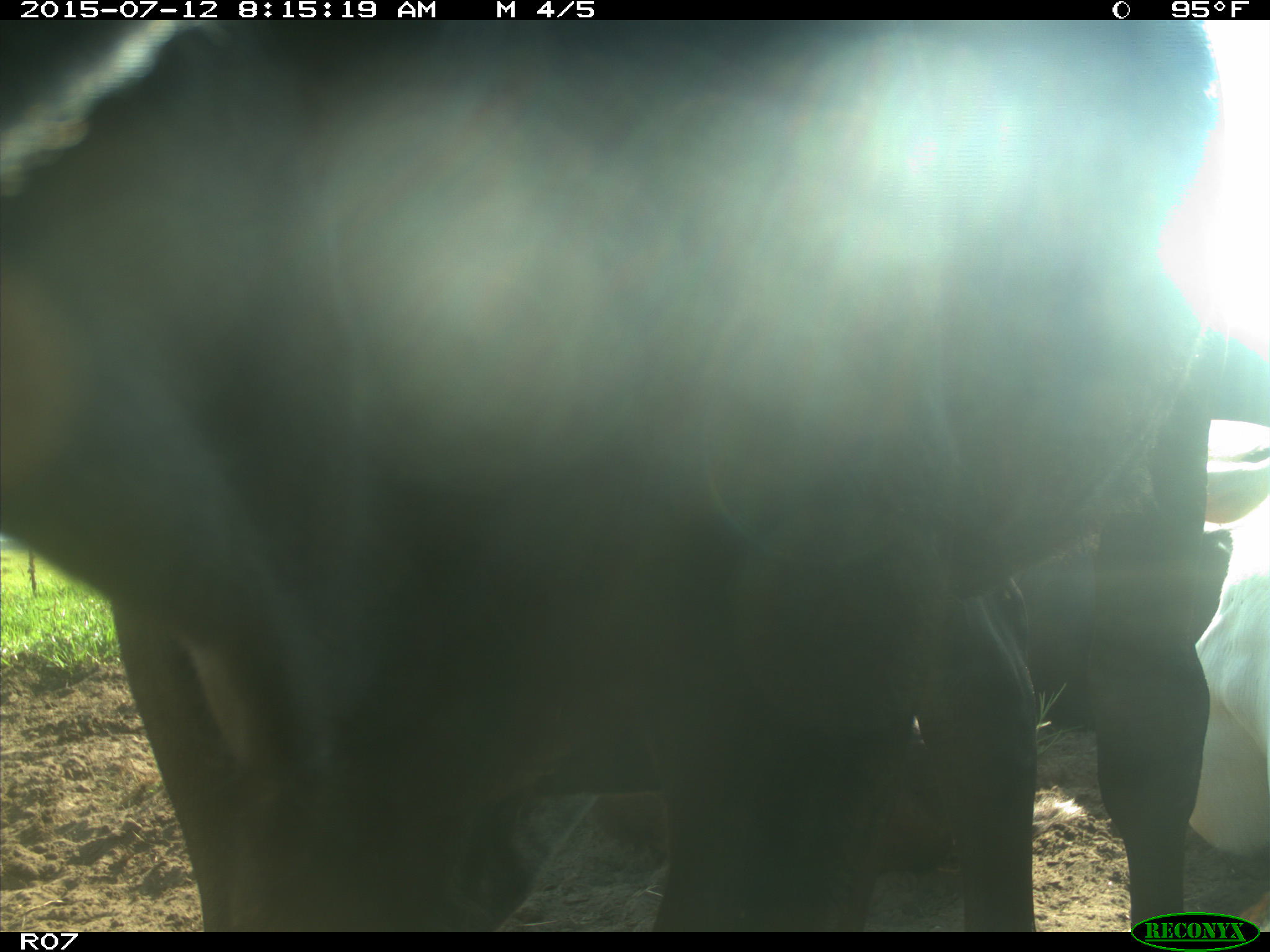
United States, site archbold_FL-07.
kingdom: Animalia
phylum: Chordata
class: Mammalia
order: Artiodactyla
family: Bovidae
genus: Bos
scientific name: Bos taurus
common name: domestic cow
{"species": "Bos taurus (domestic cow)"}